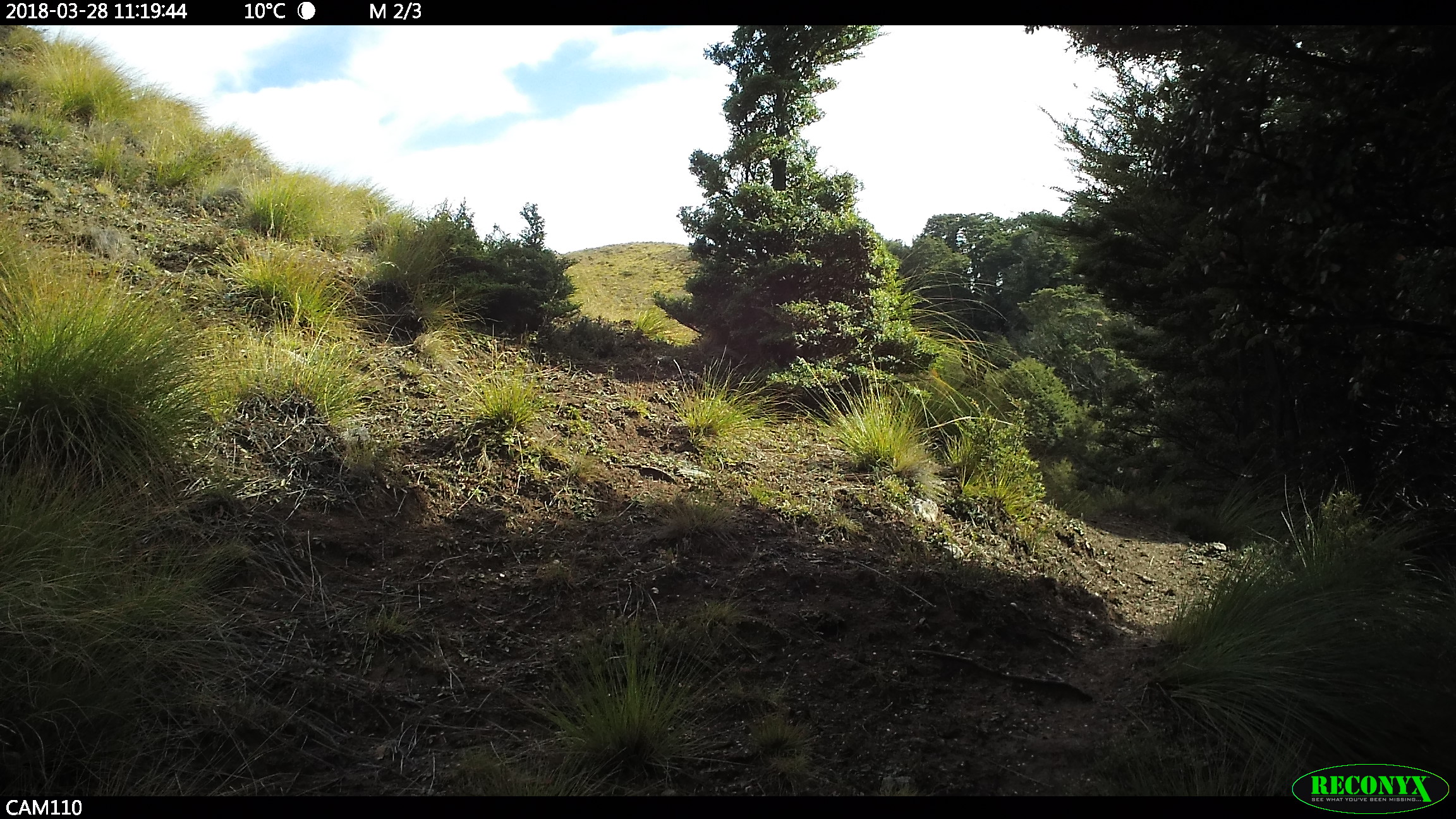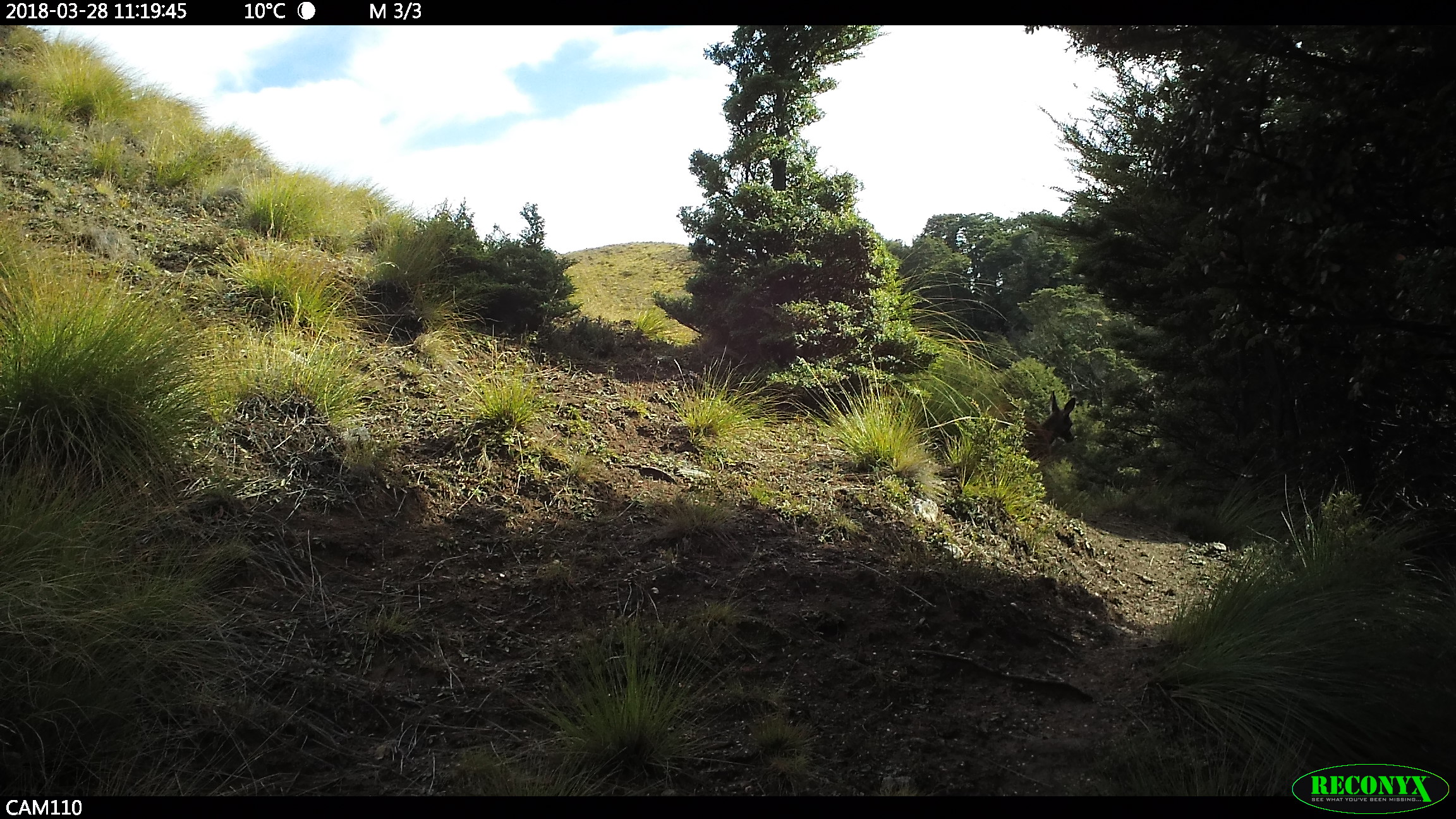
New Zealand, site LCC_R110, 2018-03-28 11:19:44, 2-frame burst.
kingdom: Animalia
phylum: Chordata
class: Mammalia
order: Artiodactyla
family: Cervidae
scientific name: Cervidae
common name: deer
Deer (Cervidae).